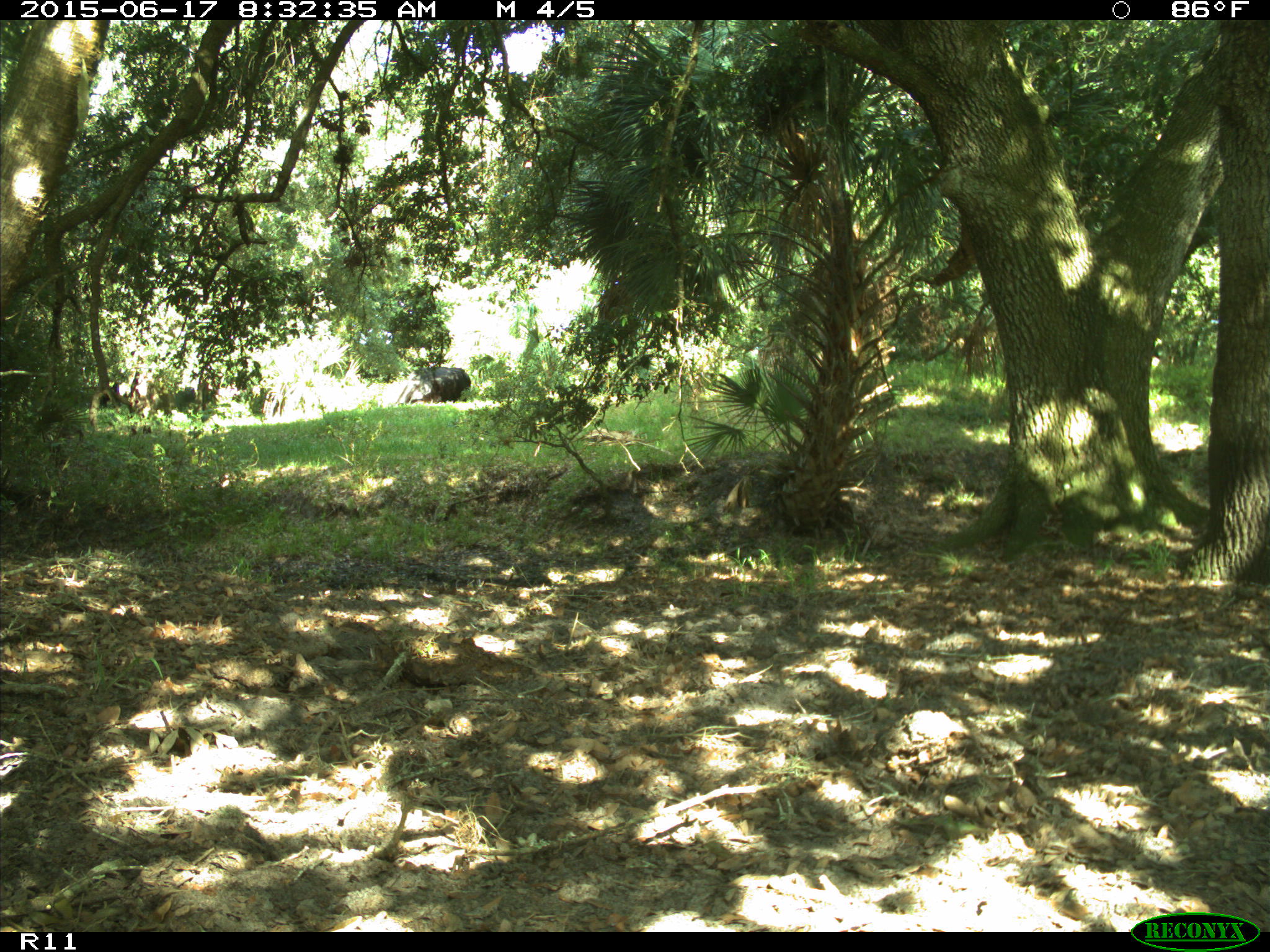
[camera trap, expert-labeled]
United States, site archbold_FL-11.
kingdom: Animalia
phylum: Chordata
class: Mammalia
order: Artiodactyla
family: Bovidae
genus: Bos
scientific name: Bos taurus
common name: domestic cow